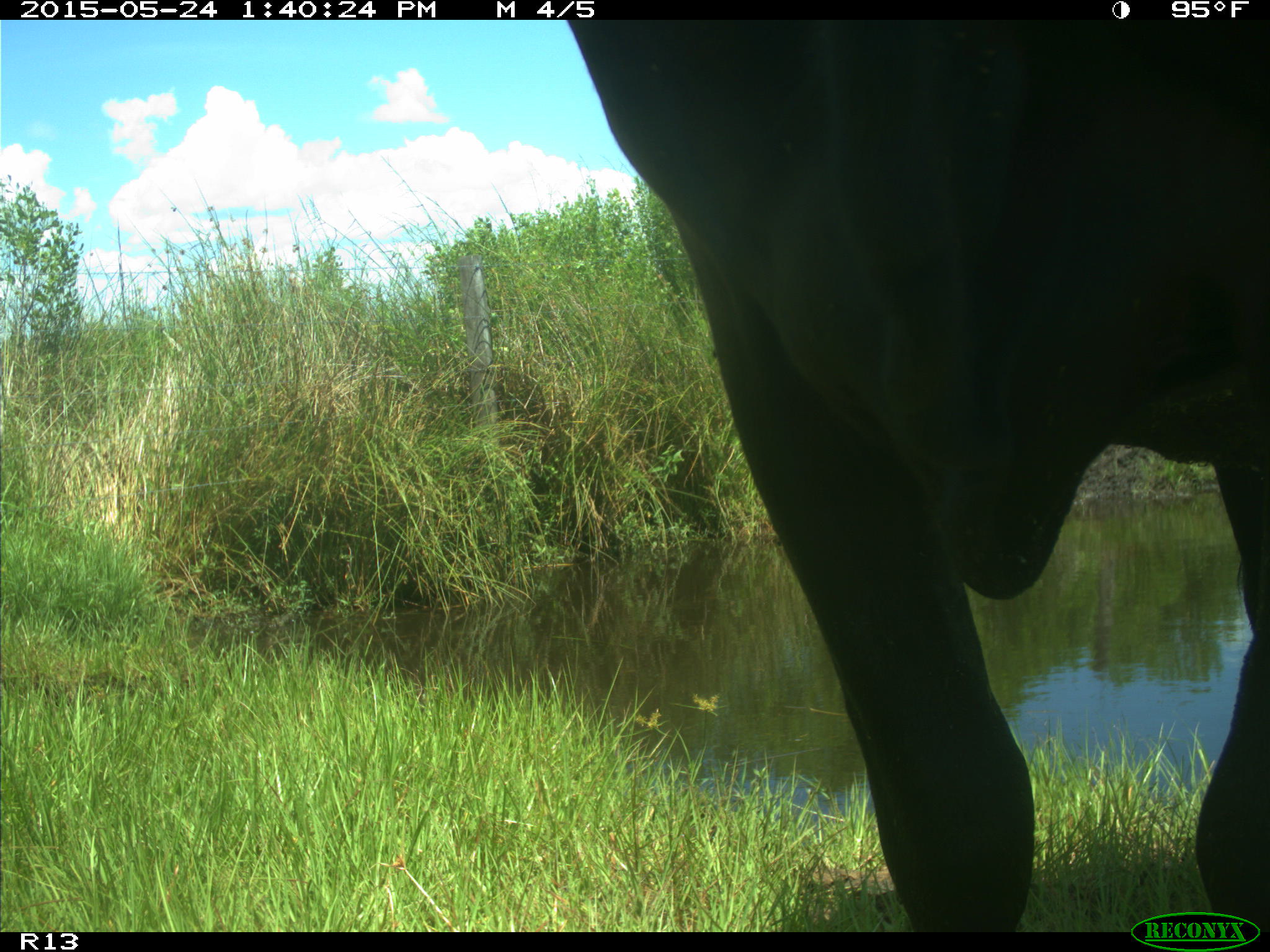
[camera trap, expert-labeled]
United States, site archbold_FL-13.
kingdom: Animalia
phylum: Chordata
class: Mammalia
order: Artiodactyla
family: Bovidae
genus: Bos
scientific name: Bos taurus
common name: domestic cow